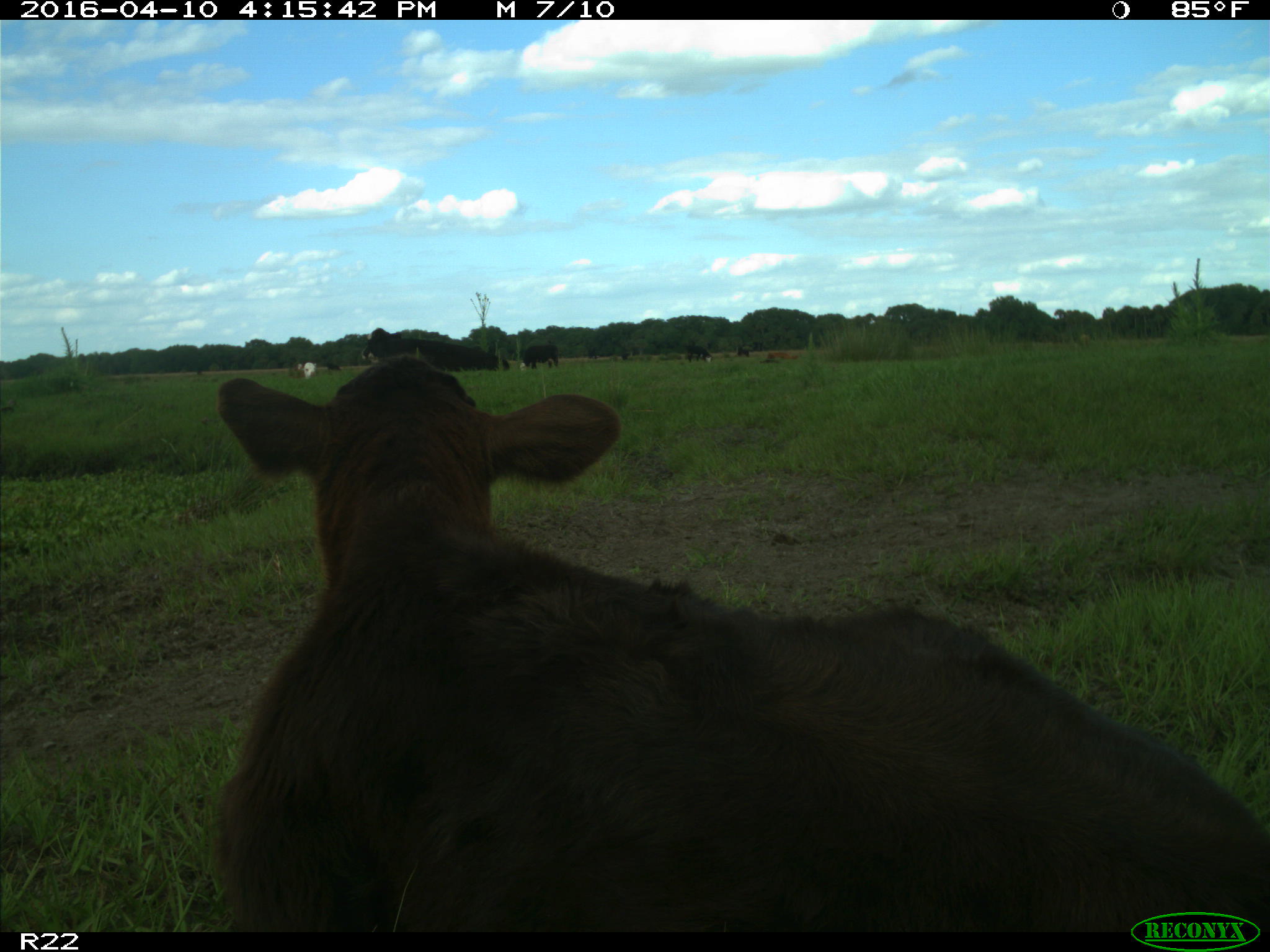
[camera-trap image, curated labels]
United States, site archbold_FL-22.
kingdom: Animalia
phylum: Chordata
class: Mammalia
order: Artiodactyla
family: Bovidae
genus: Bos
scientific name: Bos taurus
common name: domestic cow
Bos taurus (domestic cow).